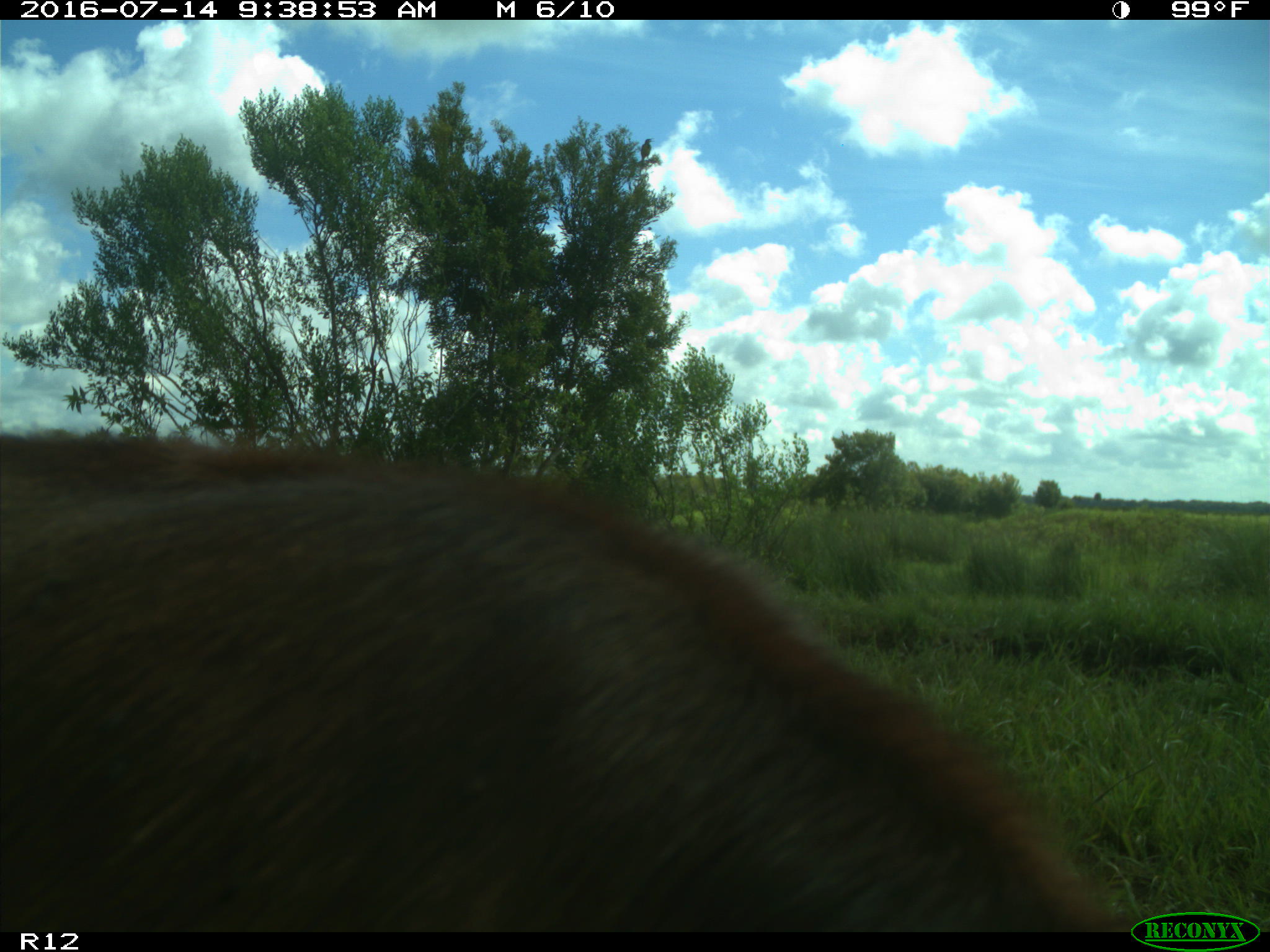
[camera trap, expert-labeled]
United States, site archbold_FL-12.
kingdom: Animalia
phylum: Chordata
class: Mammalia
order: Artiodactyla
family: Bovidae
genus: Bos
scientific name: Bos taurus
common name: domestic cow